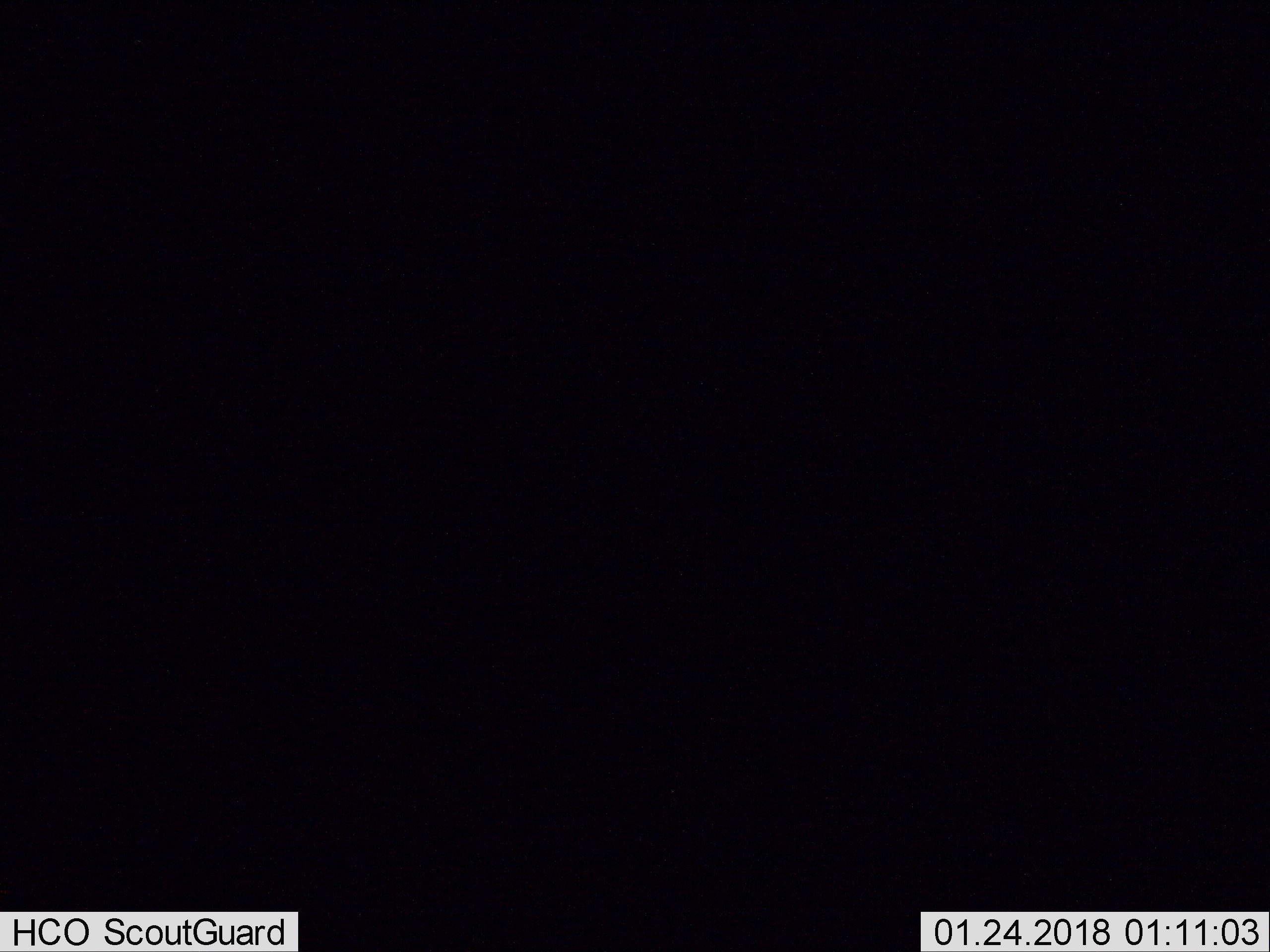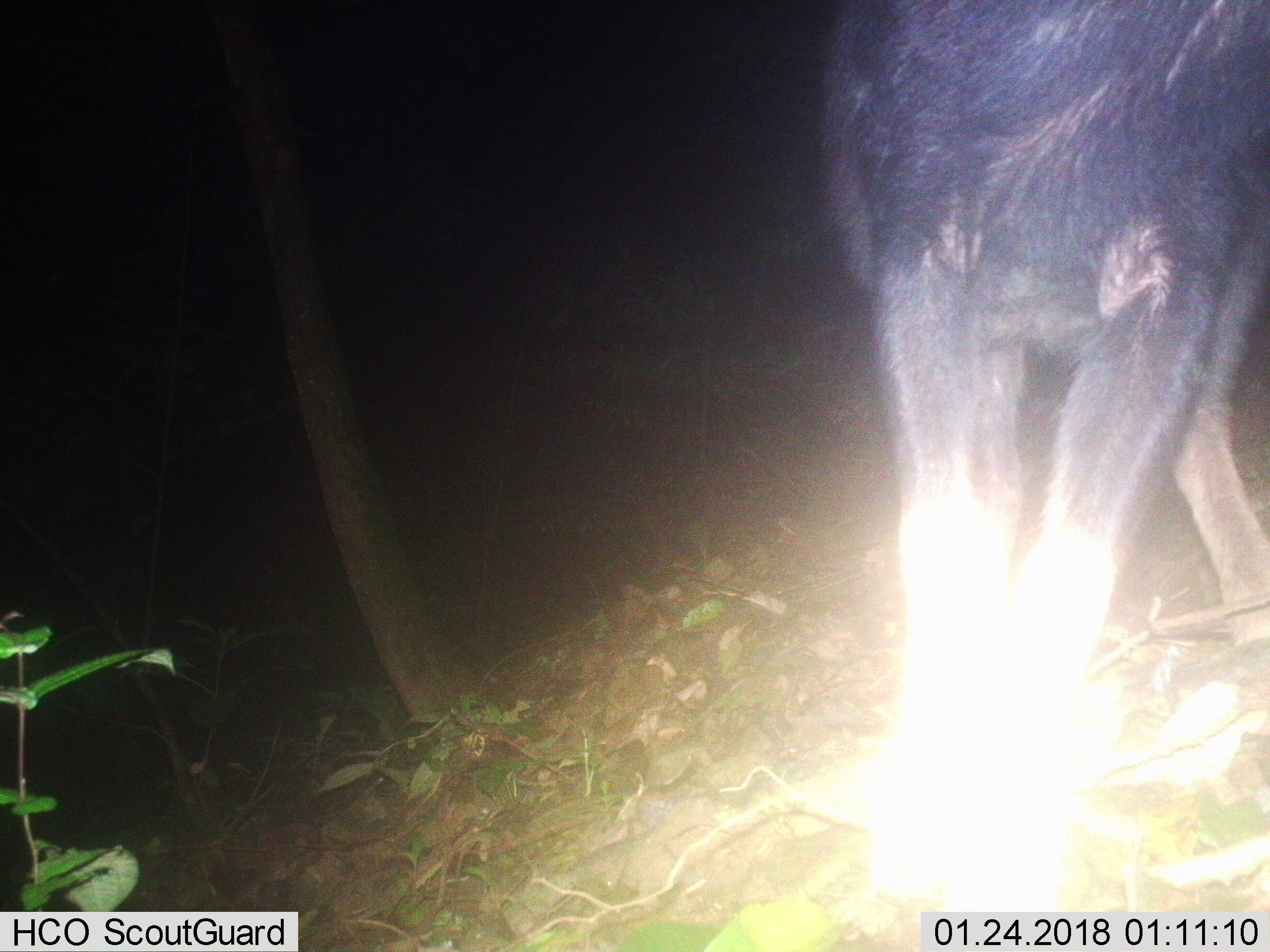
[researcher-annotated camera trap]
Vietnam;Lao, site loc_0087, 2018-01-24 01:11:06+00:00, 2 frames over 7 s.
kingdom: Animalia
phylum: Chordata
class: Mammalia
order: Artiodactyla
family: Bovidae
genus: Capricornis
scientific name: Capricornis sumatraensis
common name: chinese serow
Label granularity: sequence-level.